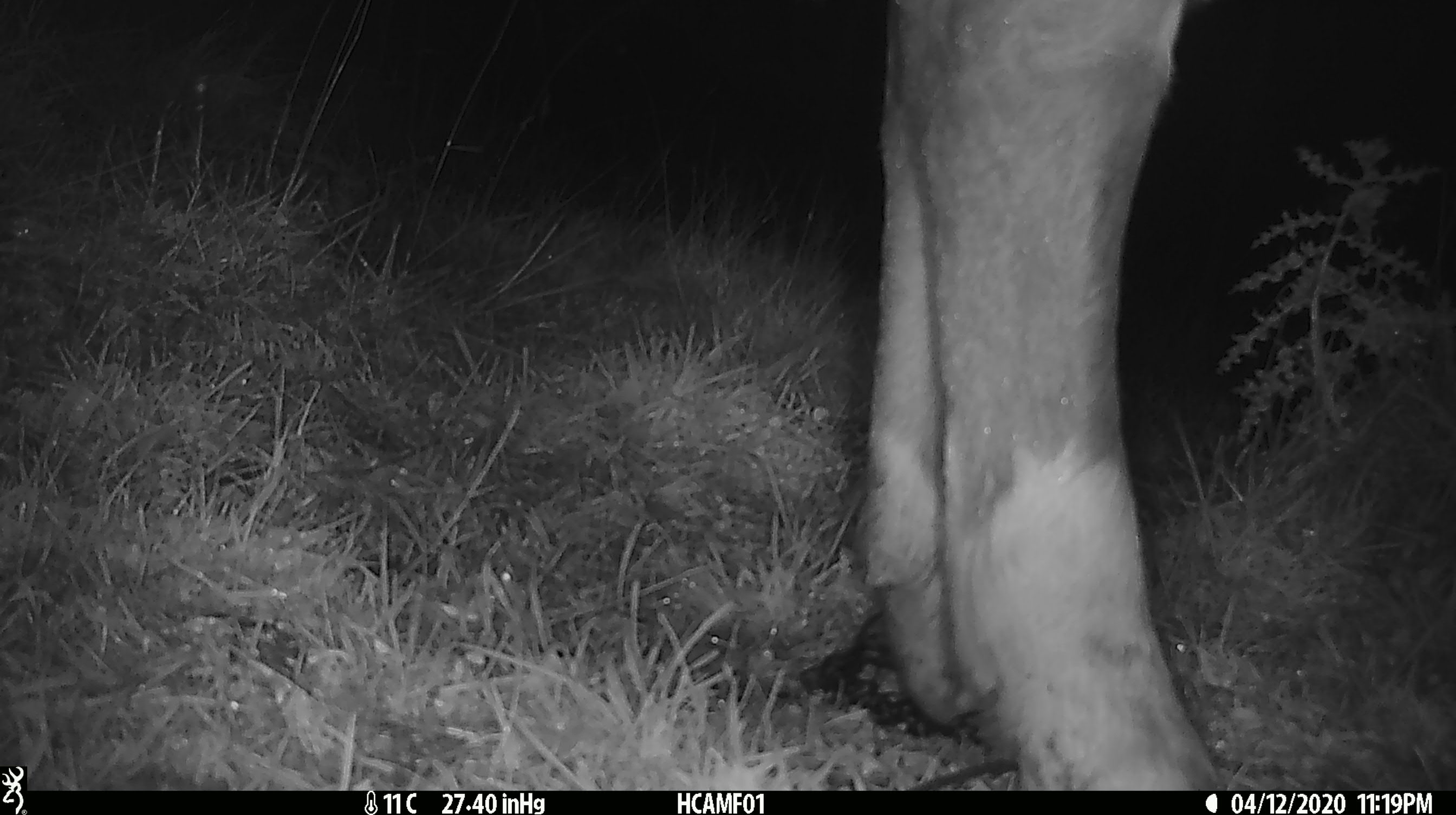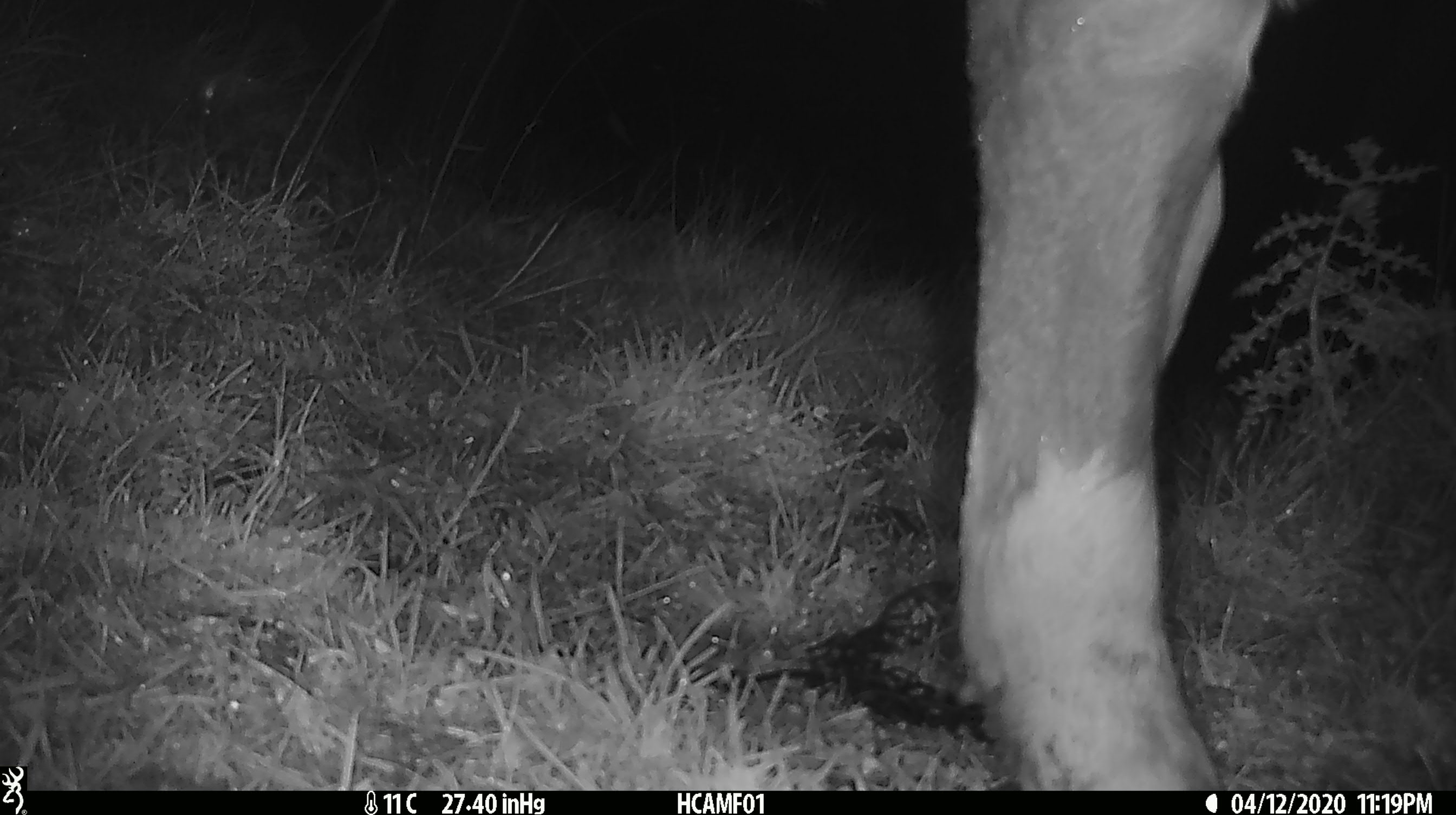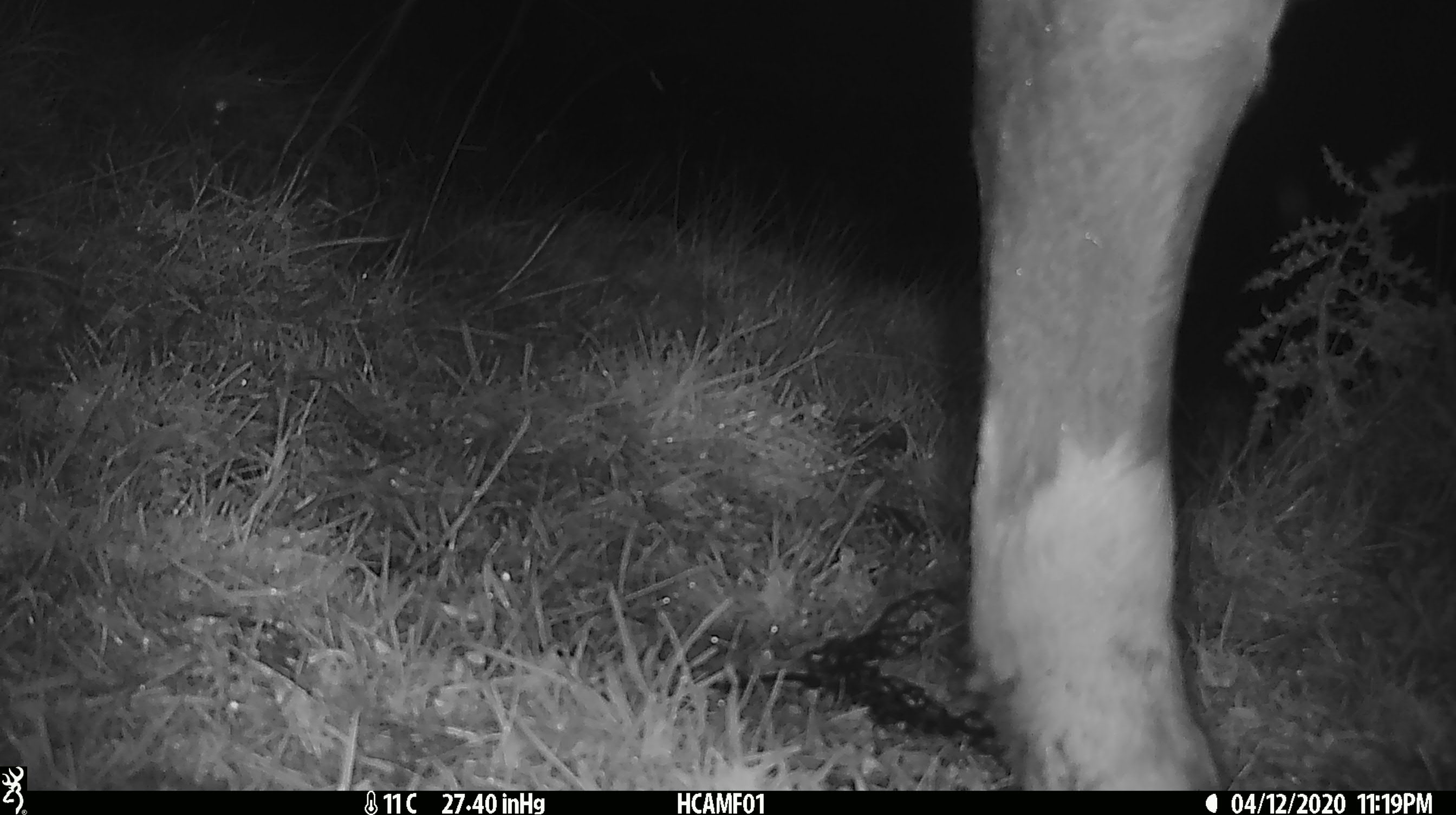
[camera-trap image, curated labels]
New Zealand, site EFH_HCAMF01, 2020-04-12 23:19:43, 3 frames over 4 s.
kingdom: Animalia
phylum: Chordata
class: Mammalia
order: Artiodactyla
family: Bovidae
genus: Bos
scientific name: Bos taurus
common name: domestic cow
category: cow